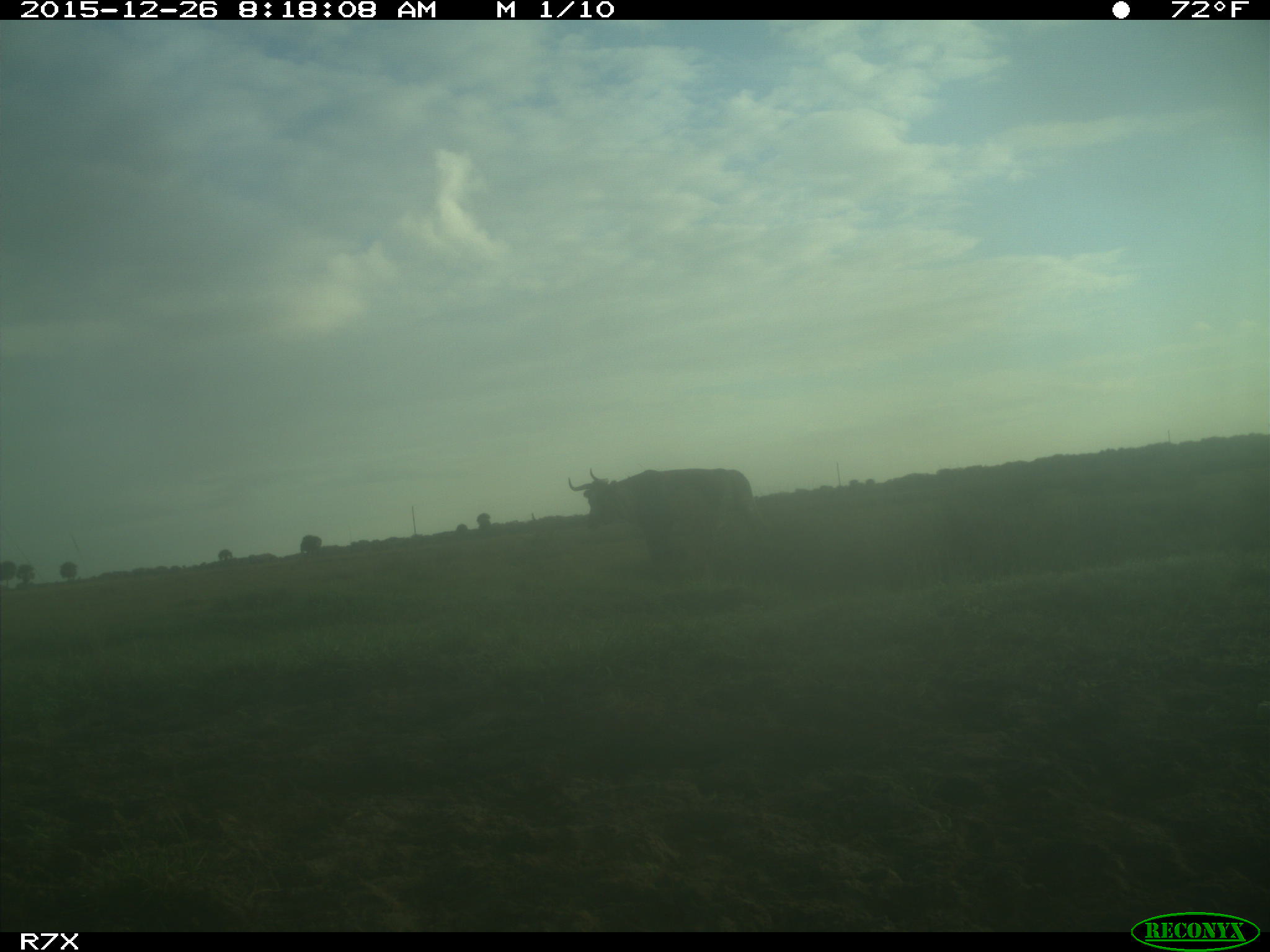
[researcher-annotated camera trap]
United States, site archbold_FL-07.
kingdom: Animalia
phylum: Chordata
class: Mammalia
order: Artiodactyla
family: Bovidae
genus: Bos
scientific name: Bos taurus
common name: domestic cow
Bos taurus (domestic cow).